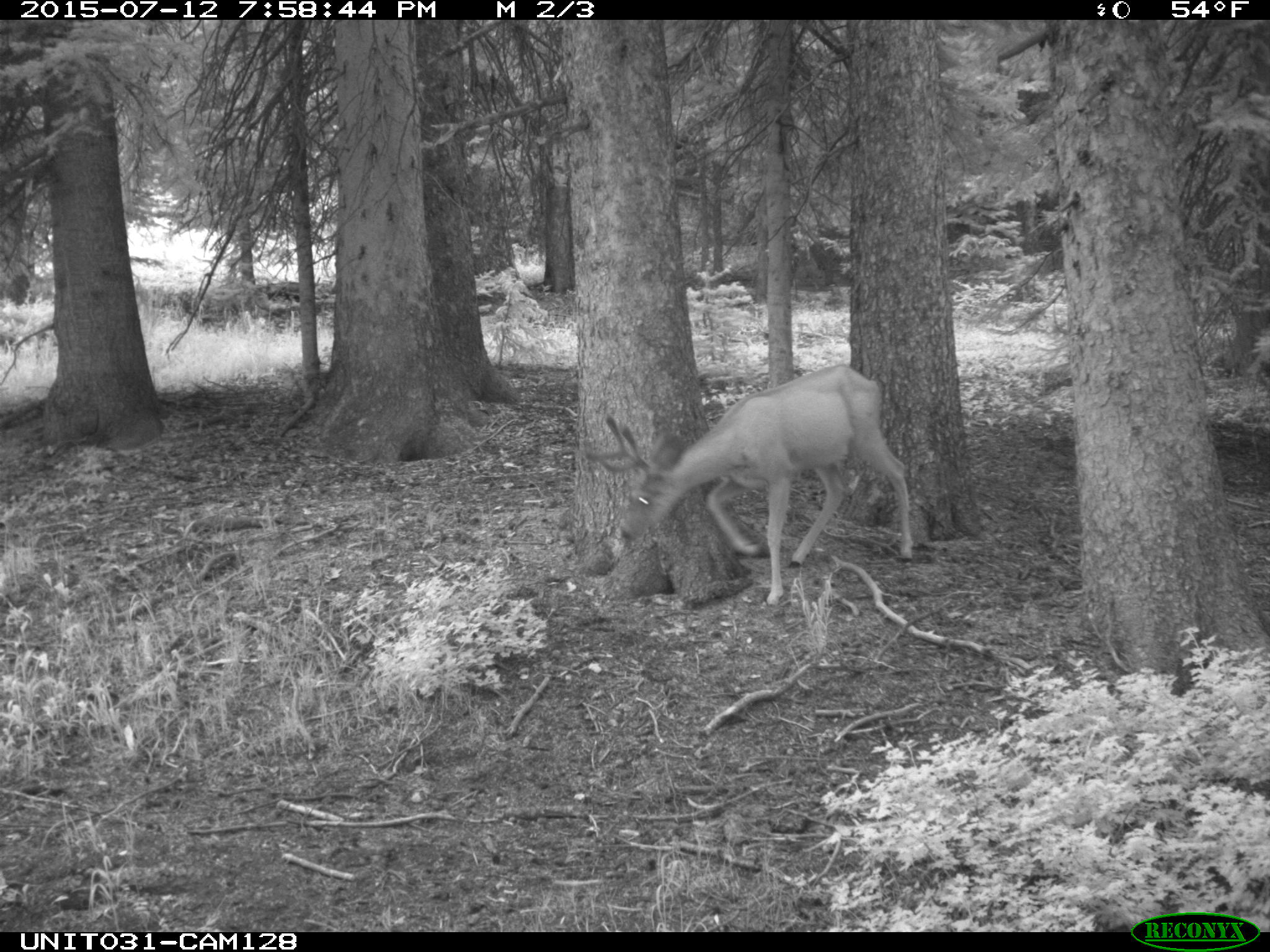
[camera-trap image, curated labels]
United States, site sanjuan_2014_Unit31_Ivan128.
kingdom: Animalia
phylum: Chordata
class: Mammalia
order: Artiodactyla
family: Cervidae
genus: Odocoileus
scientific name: Odocoileus hemionus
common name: mule deer